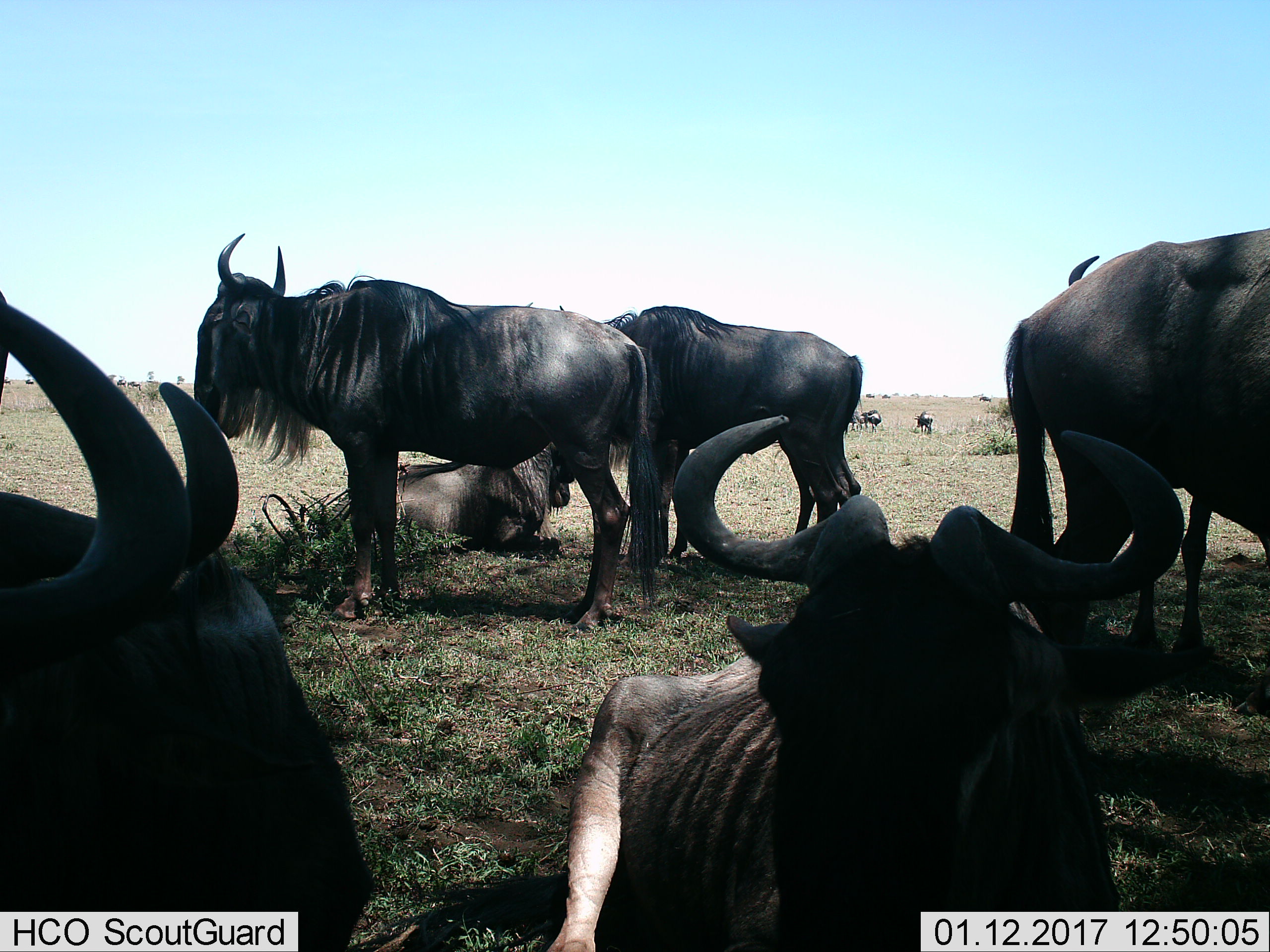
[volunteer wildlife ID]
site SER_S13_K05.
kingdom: Animalia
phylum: Chordata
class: Mammalia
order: Artiodactyla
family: Bovidae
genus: Connochaetes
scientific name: Connochaetes taurinus taurinus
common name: blue wildebeest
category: wildebeestblue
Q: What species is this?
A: Wildebeestblue (blue wildebeest) (Connochaetes taurinus taurinus).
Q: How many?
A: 8.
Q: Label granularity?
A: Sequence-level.